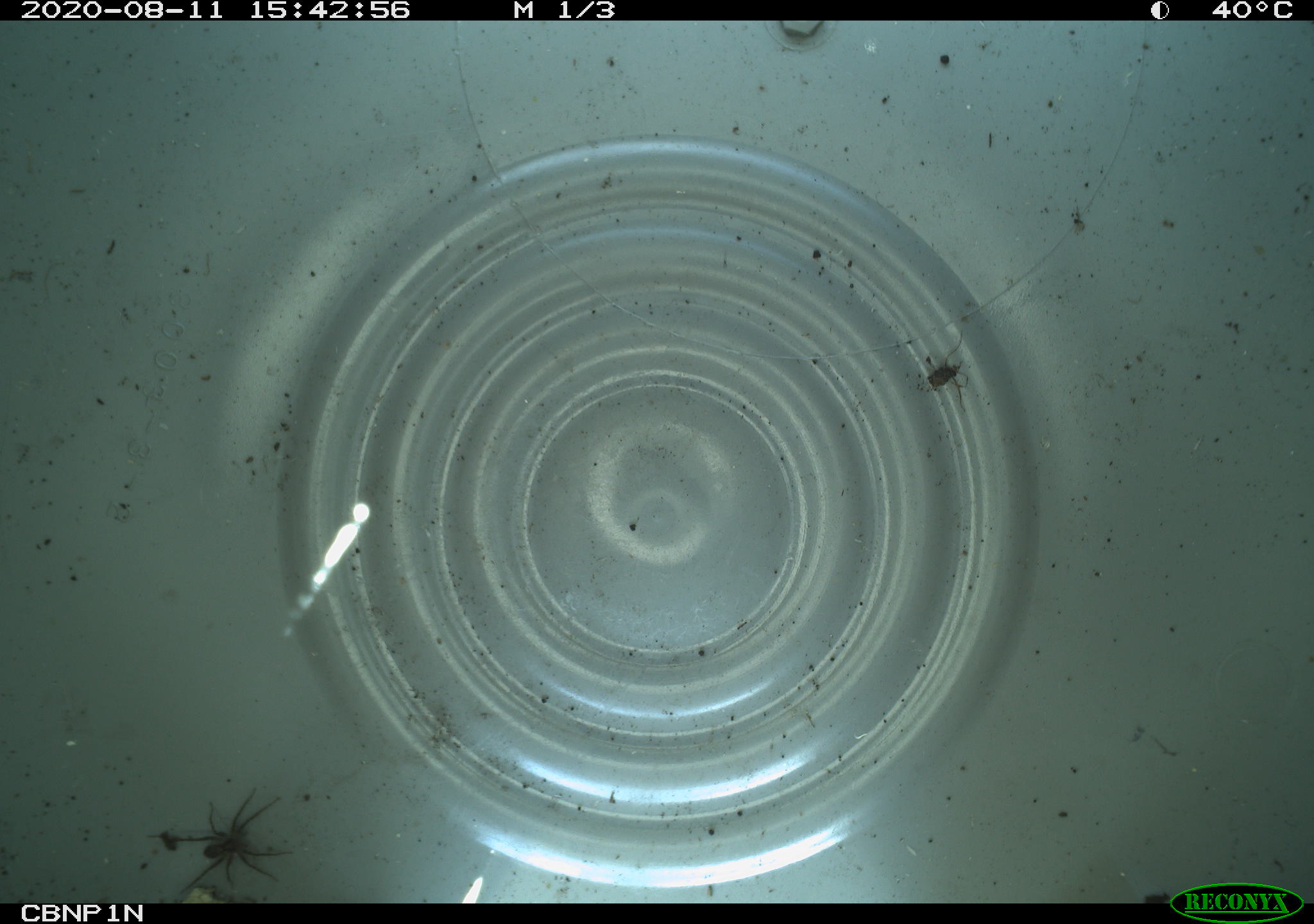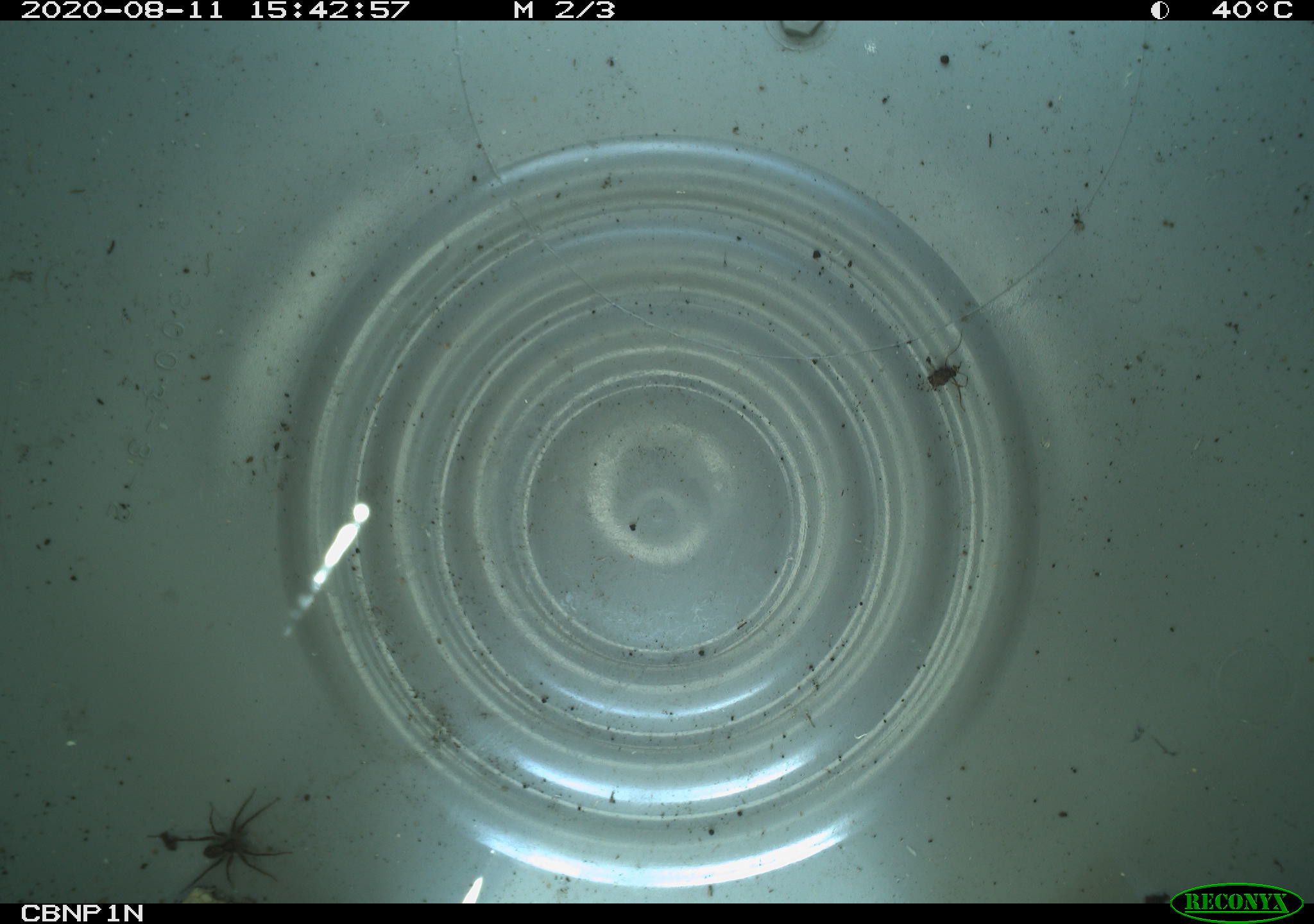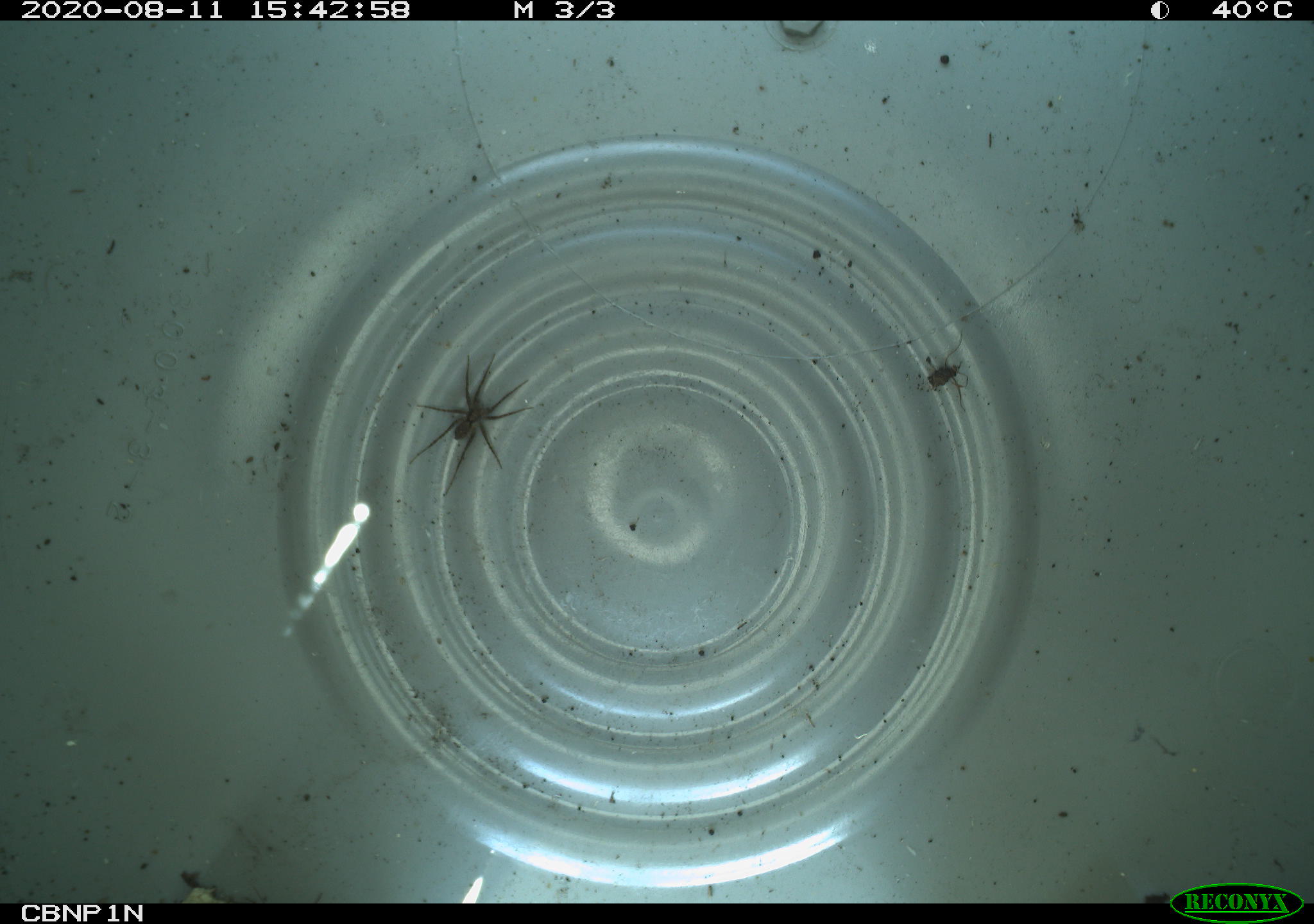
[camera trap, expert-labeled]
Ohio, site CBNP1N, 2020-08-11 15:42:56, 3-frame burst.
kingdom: Animalia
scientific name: Animalia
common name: animal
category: invertebrate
Invertebrate (animal) (Animalia).